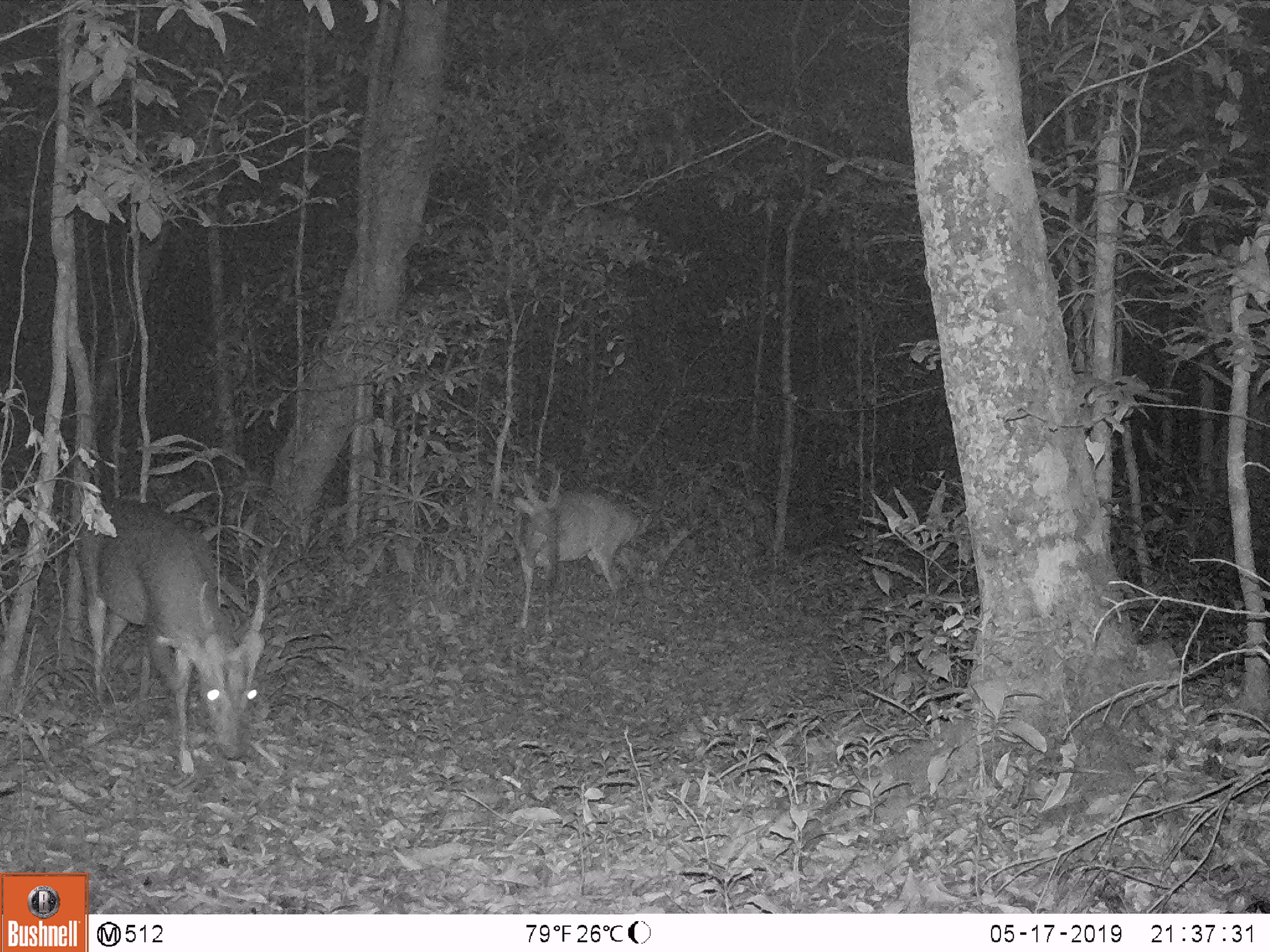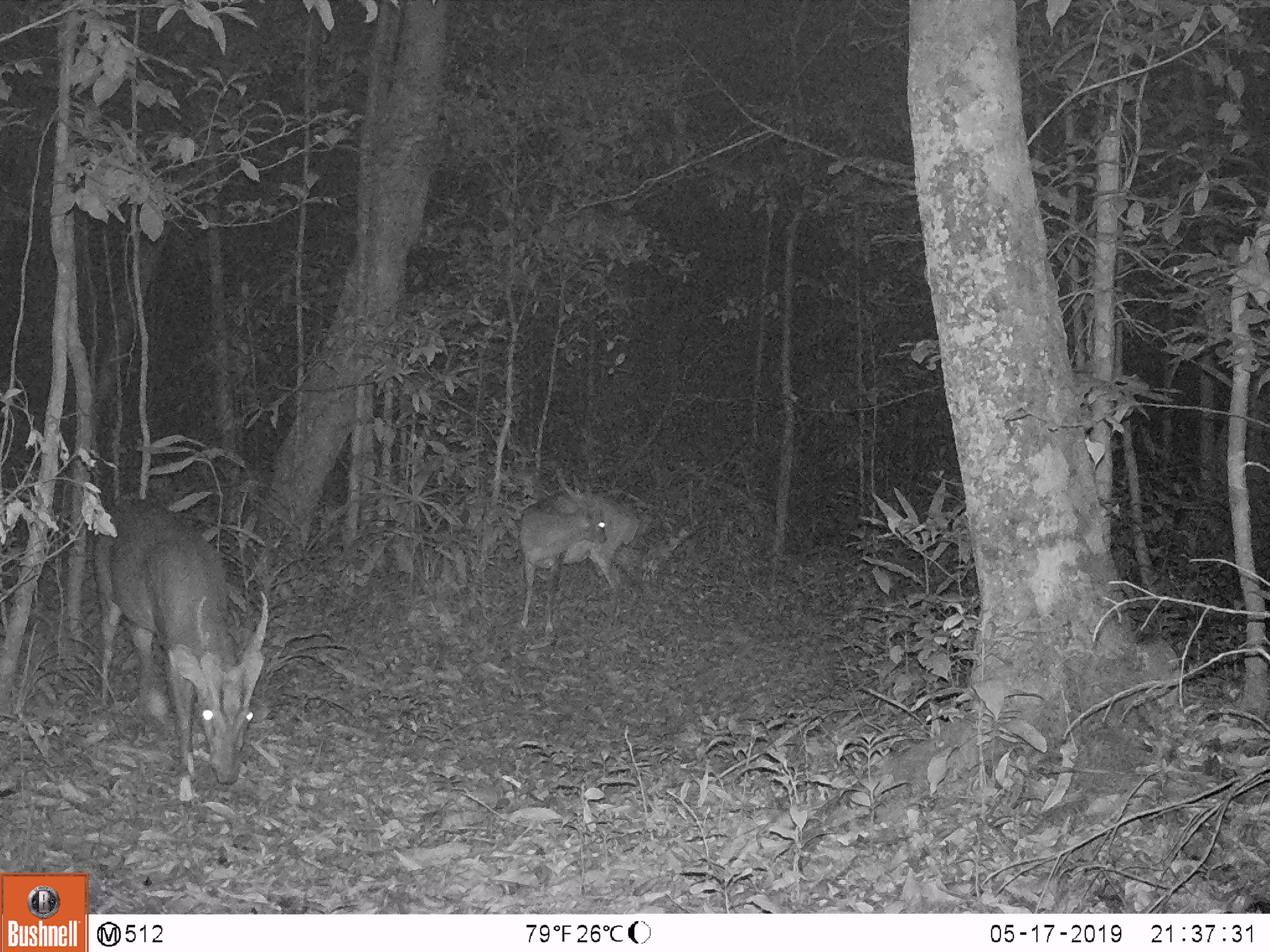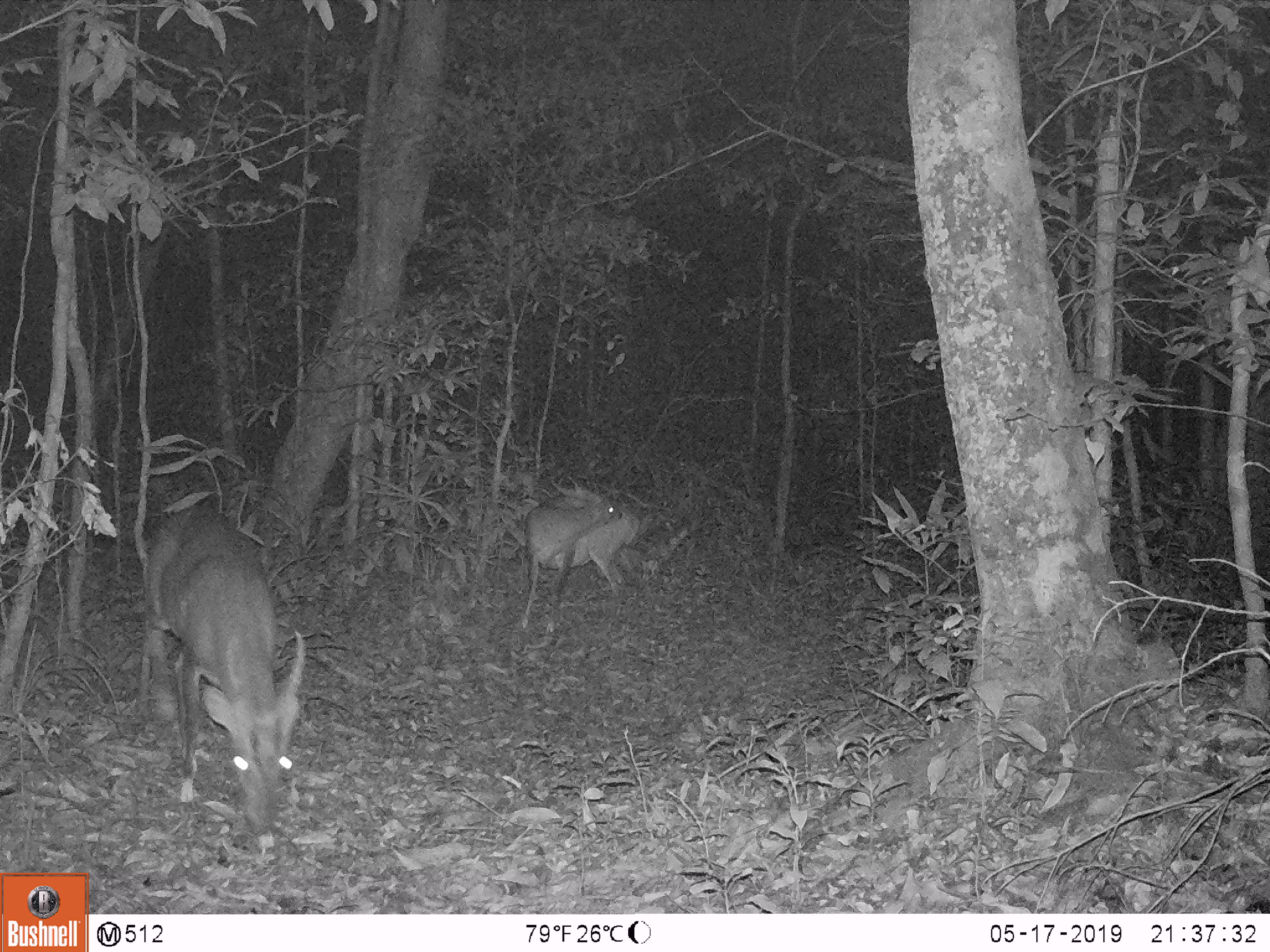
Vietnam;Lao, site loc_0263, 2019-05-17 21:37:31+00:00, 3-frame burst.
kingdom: Animalia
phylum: Chordata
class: Mammalia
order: Artiodactyla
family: Cervidae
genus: Muntiacus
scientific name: Muntiacus vuquangensis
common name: large-antlered muntjac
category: large antlered muntjac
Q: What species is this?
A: Large antlered muntjac (large-antlered muntjac) (Muntiacus vuquangensis).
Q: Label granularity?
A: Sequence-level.